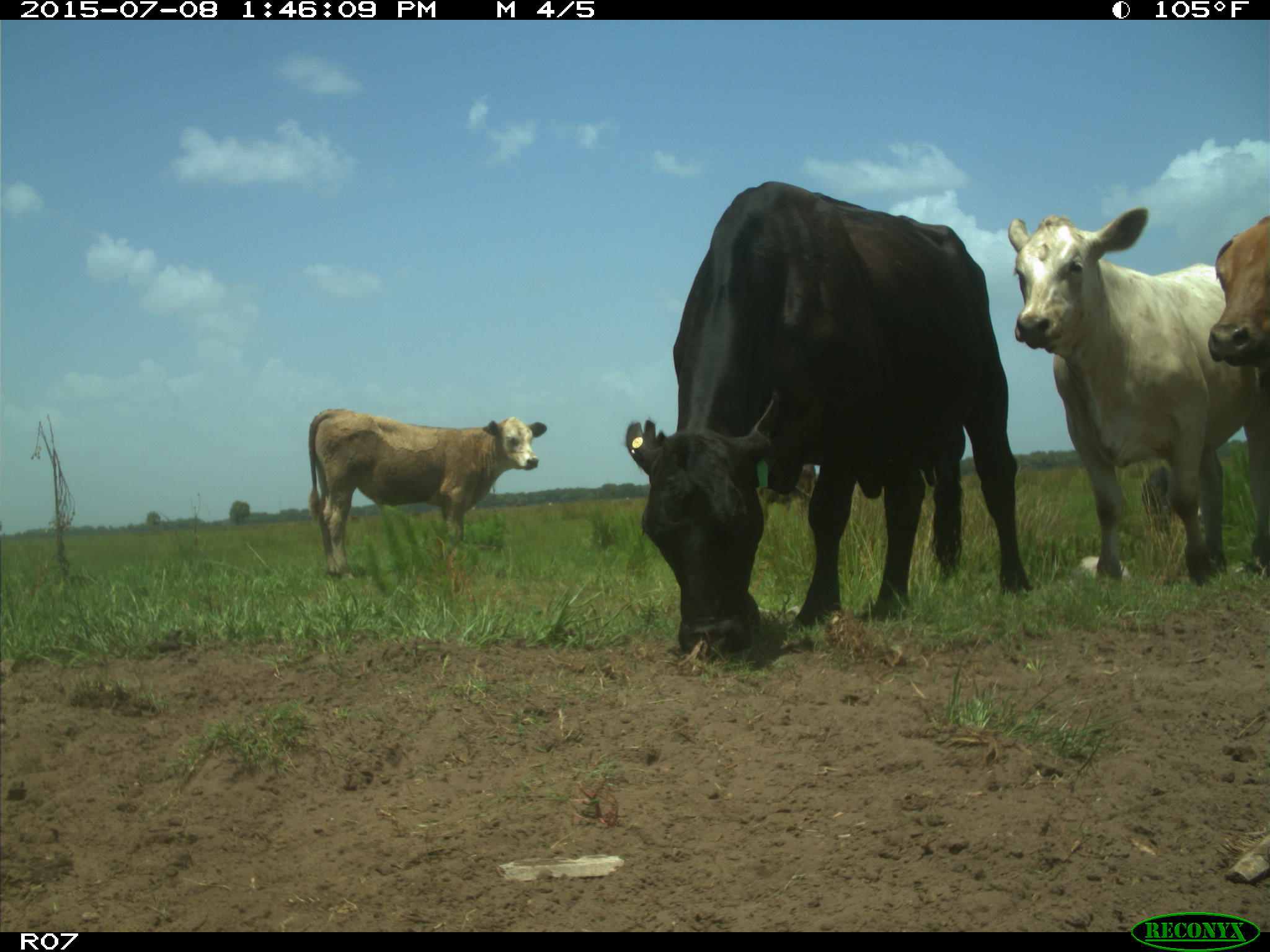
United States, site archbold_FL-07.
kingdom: Animalia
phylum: Chordata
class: Mammalia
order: Artiodactyla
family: Bovidae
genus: Bos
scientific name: Bos taurus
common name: domestic cow